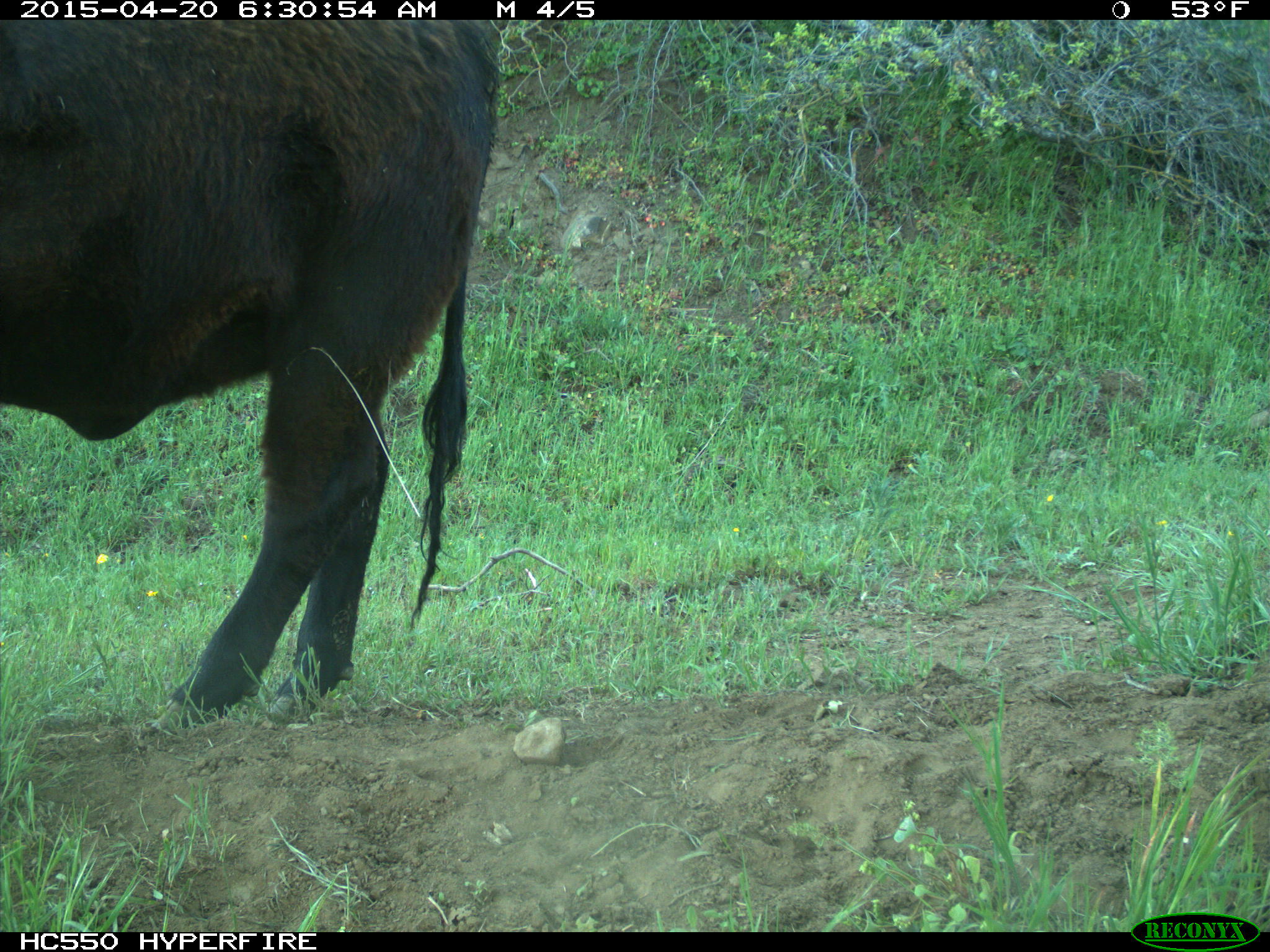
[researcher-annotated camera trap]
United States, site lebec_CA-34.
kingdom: Animalia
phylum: Chordata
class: Mammalia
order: Artiodactyla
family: Bovidae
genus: Bos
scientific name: Bos taurus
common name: domestic cow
Bos taurus (domestic cow).